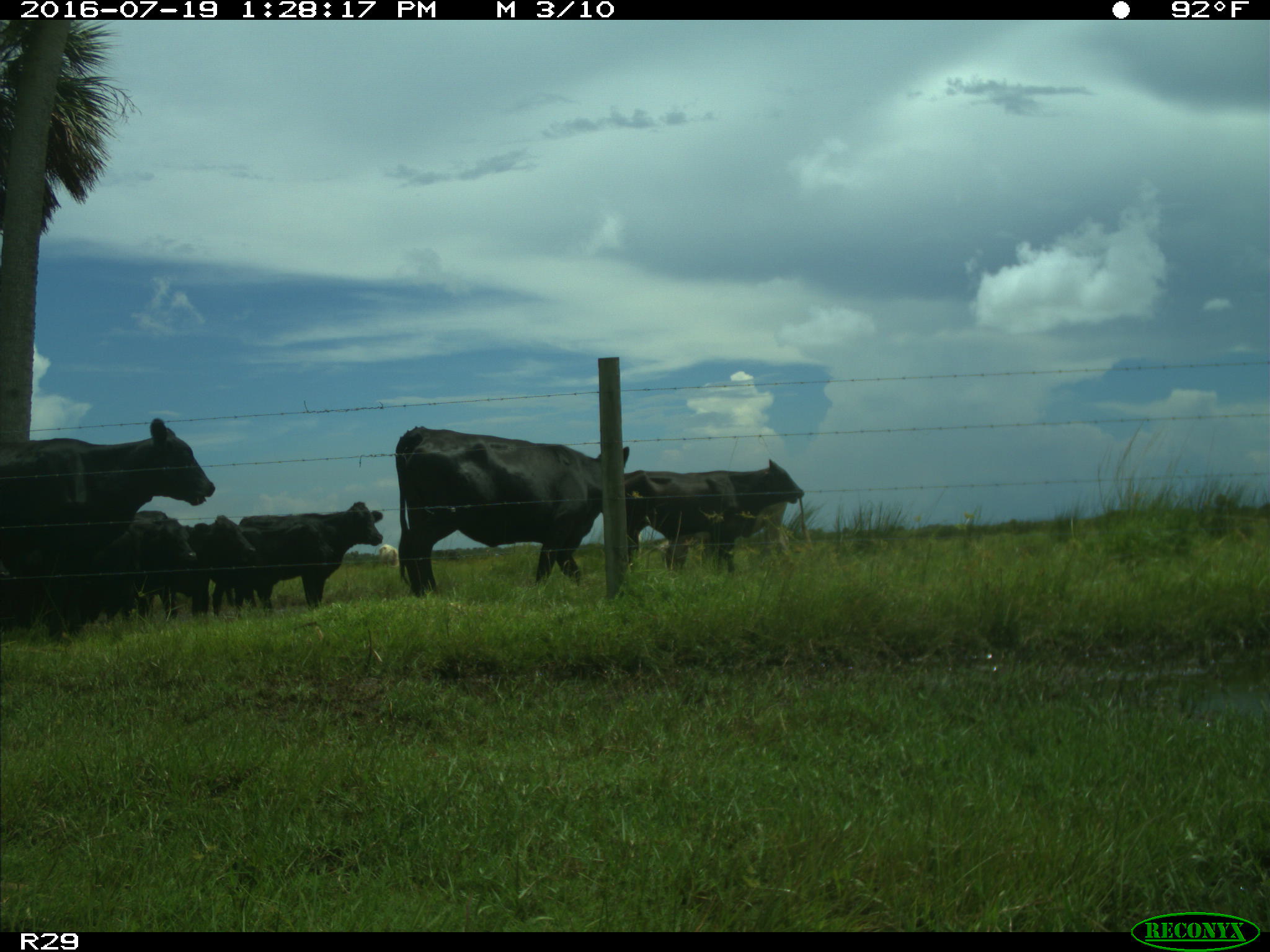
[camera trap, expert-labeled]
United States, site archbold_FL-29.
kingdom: Animalia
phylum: Chordata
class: Mammalia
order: Artiodactyla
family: Bovidae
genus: Bos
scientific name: Bos taurus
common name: domestic cow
Bos taurus (domestic cow).